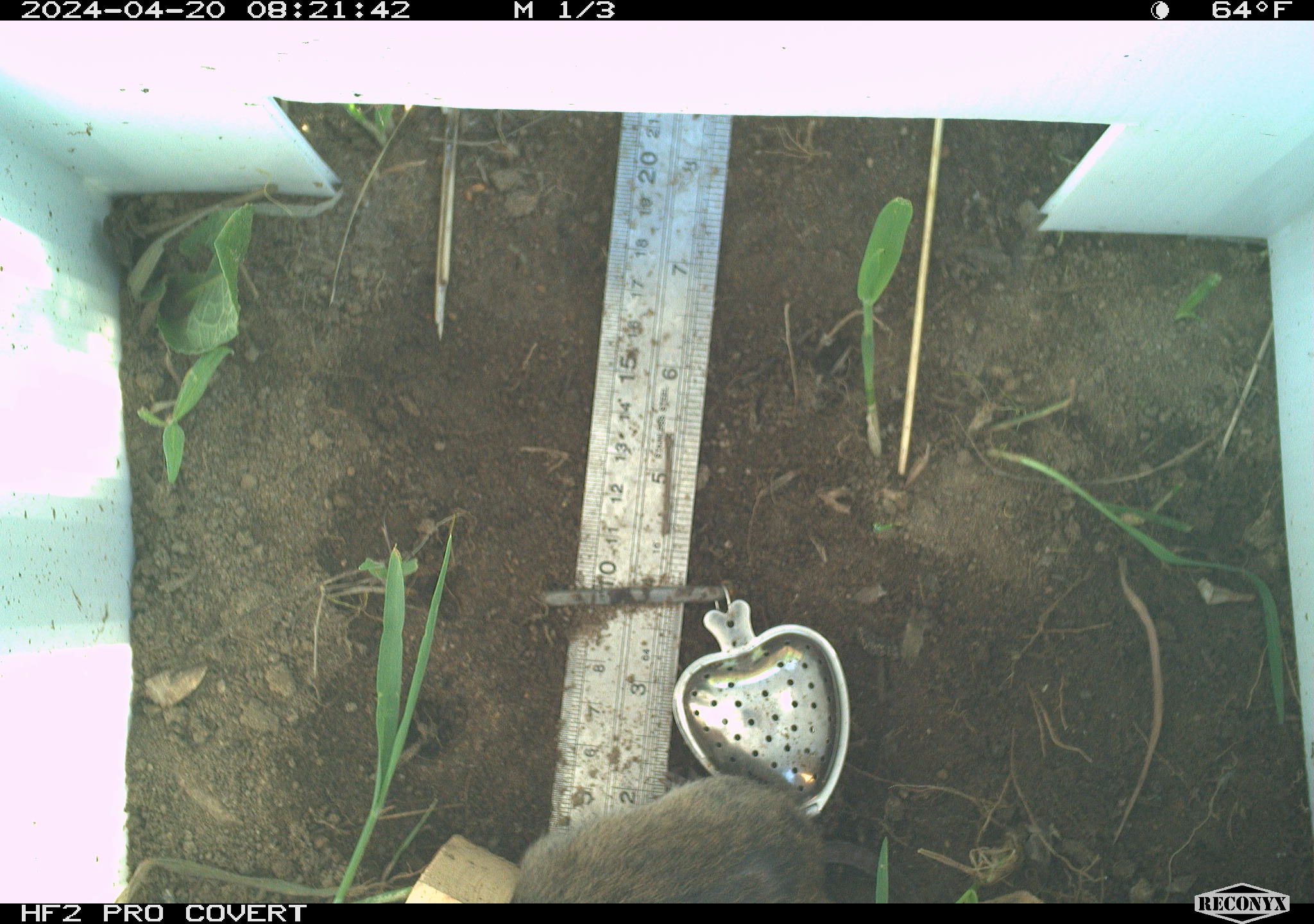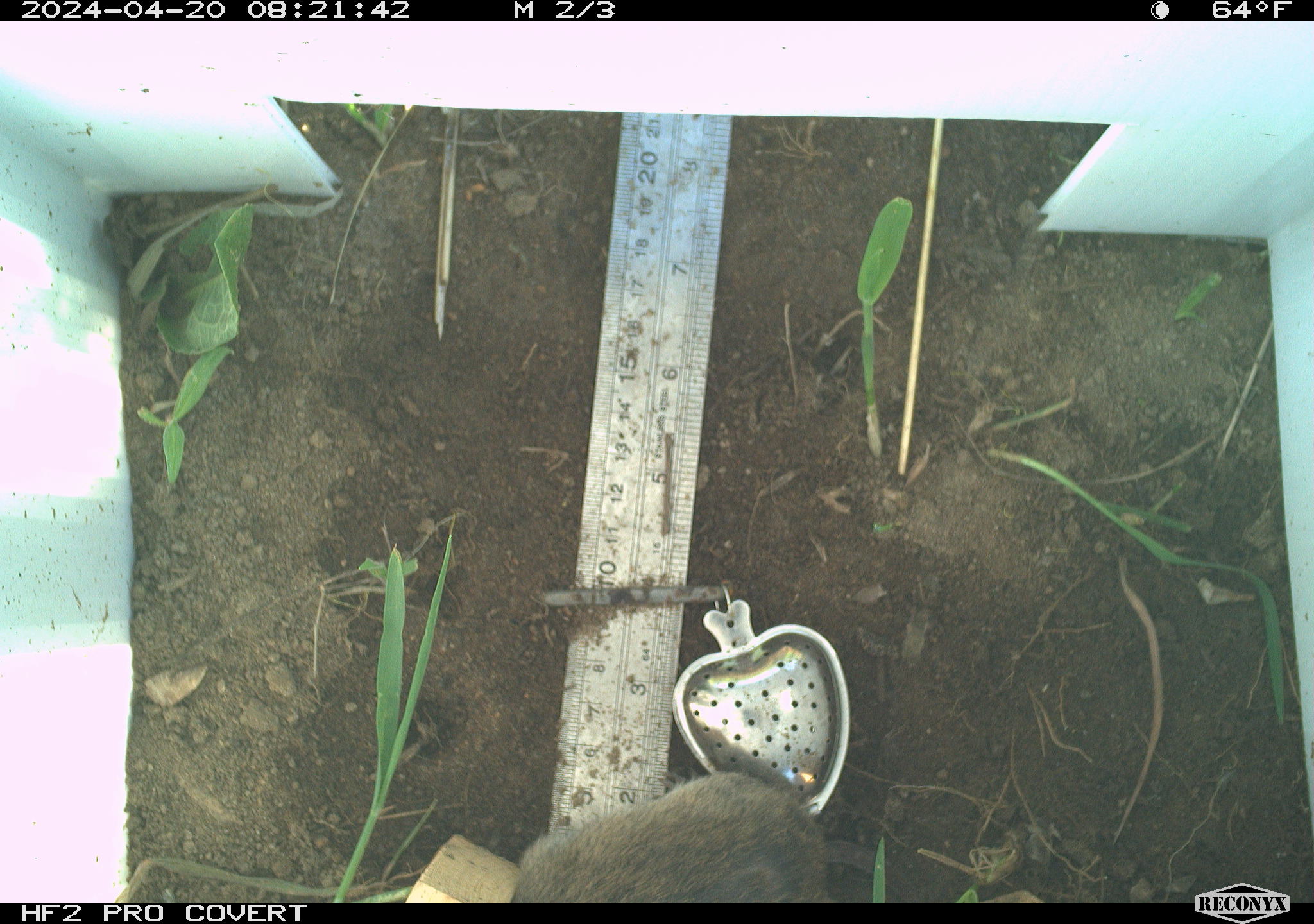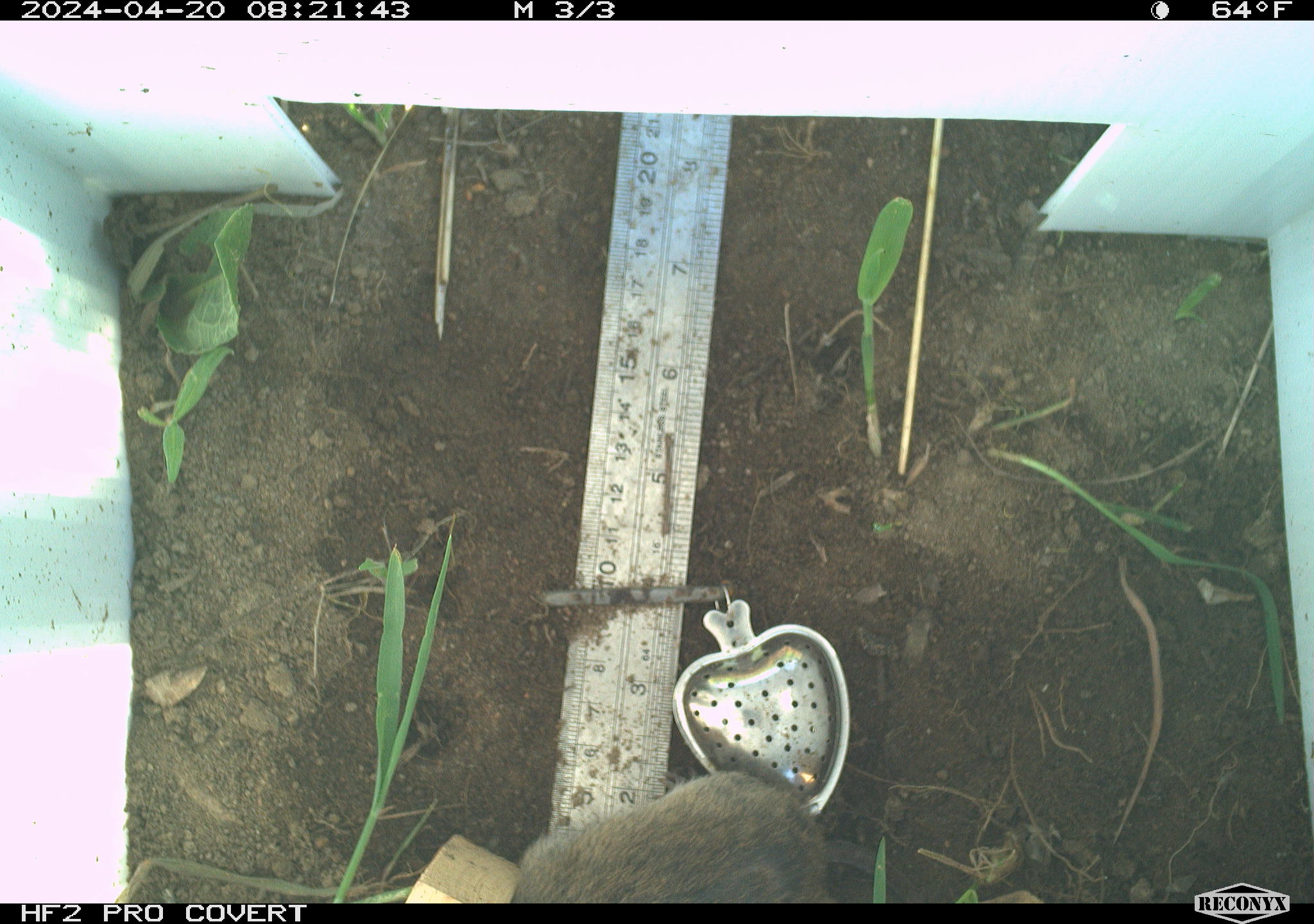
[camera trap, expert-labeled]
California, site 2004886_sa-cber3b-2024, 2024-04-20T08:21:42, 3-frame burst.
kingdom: Animalia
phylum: Chordata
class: Mammalia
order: Rodentia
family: Cricetidae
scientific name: Arvicolinae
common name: voles, lemmings, and muskrats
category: arvicolinae subfamily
Arvicolinae subfamily (voles, lemmings, and muskrats) (Arvicolinae).